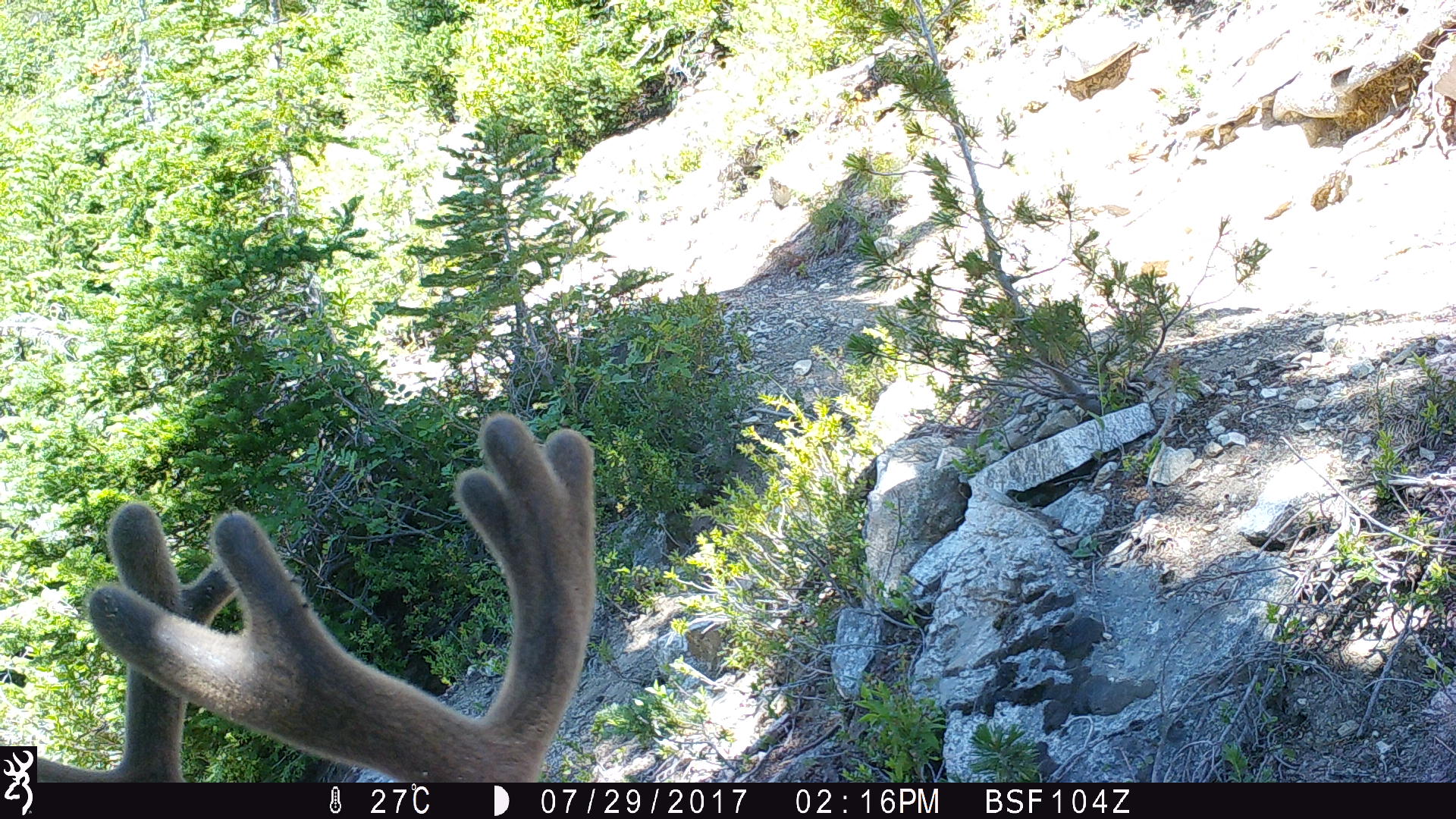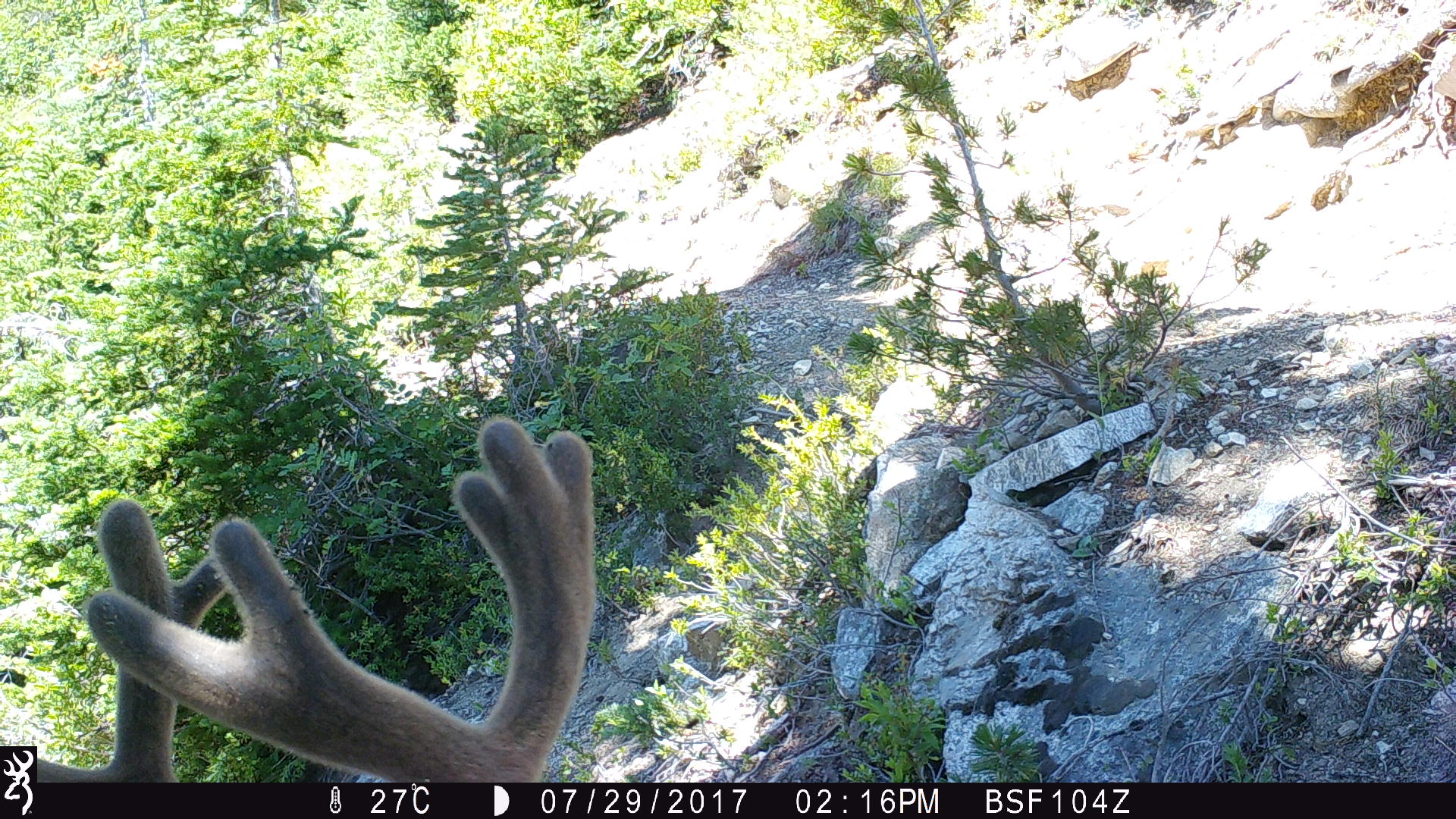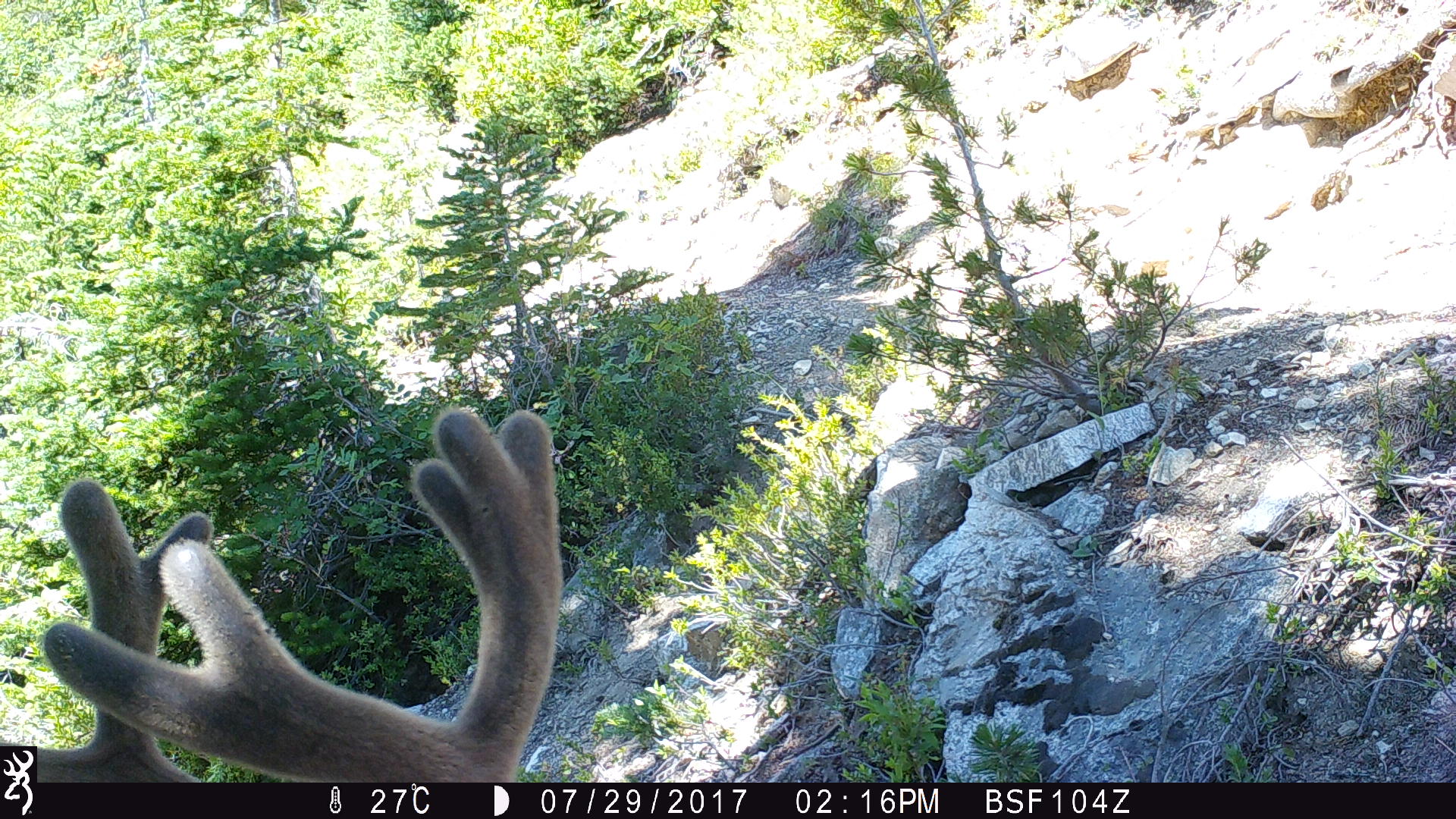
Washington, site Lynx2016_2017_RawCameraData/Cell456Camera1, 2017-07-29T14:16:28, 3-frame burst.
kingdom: Animalia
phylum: Chordata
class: Mammalia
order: Artiodactyla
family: Cervidae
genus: Odocoileus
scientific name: Odocoileus hemionus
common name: mule deer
Odocoileus hemionus (mule deer). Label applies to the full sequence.